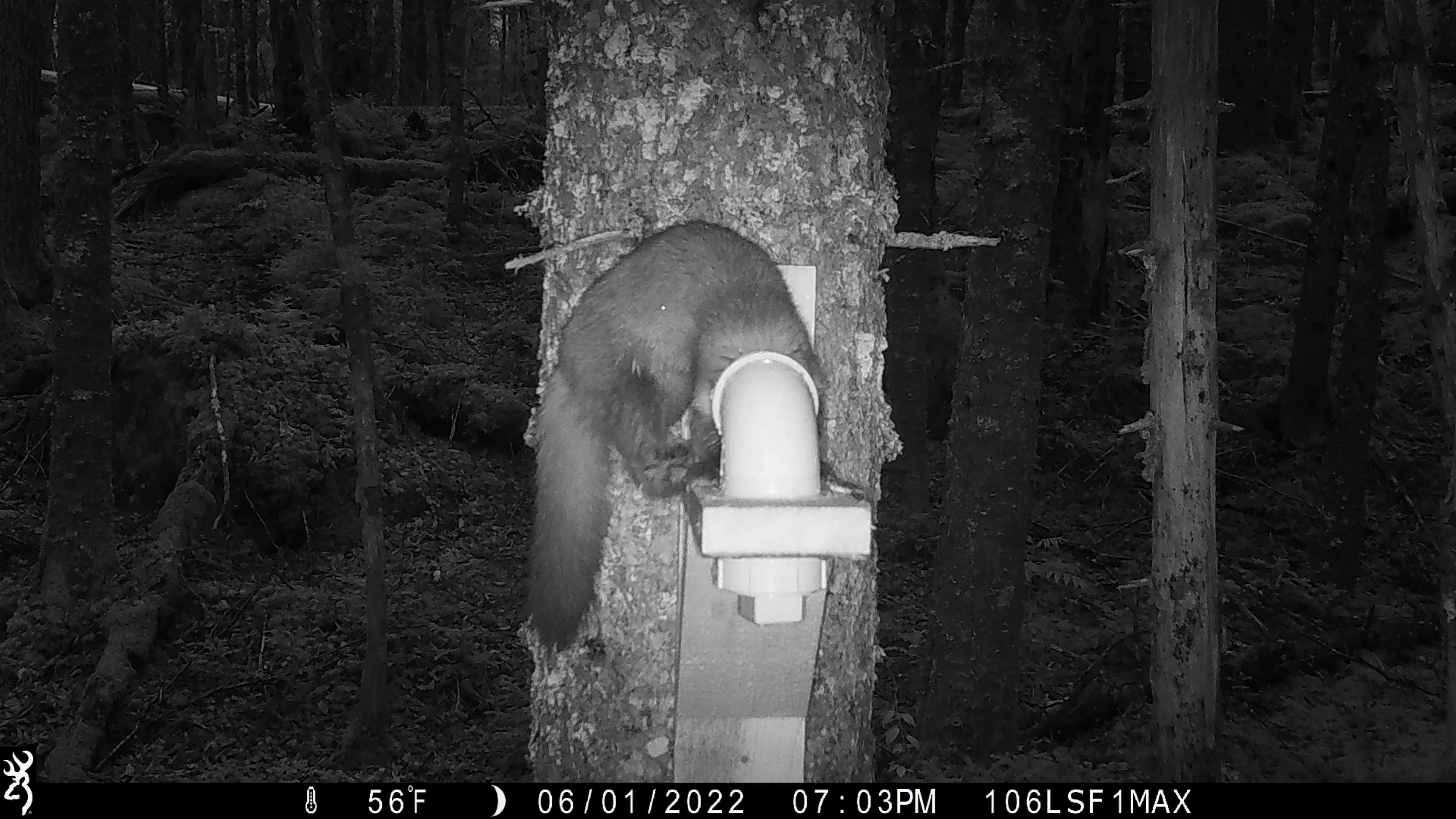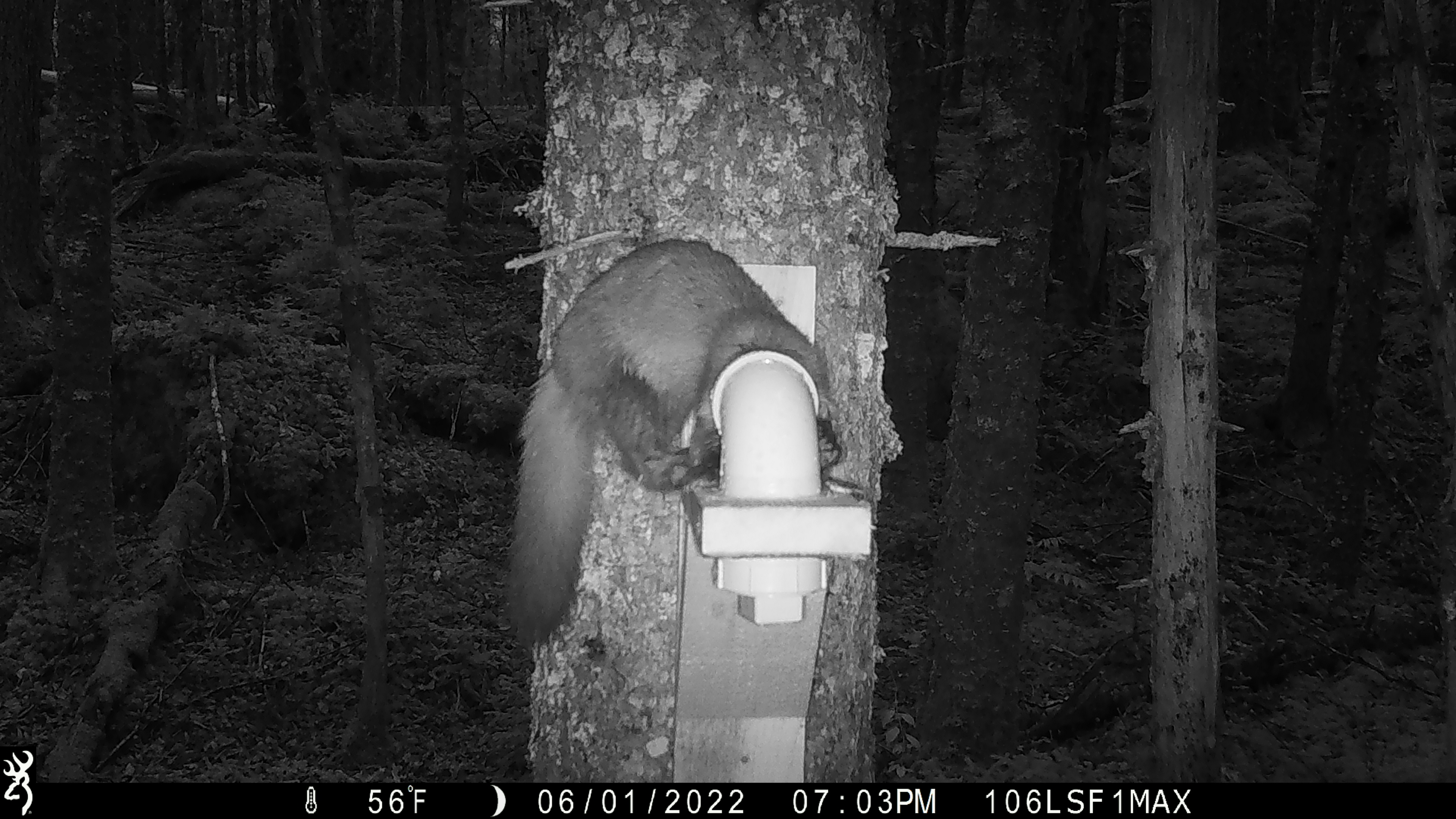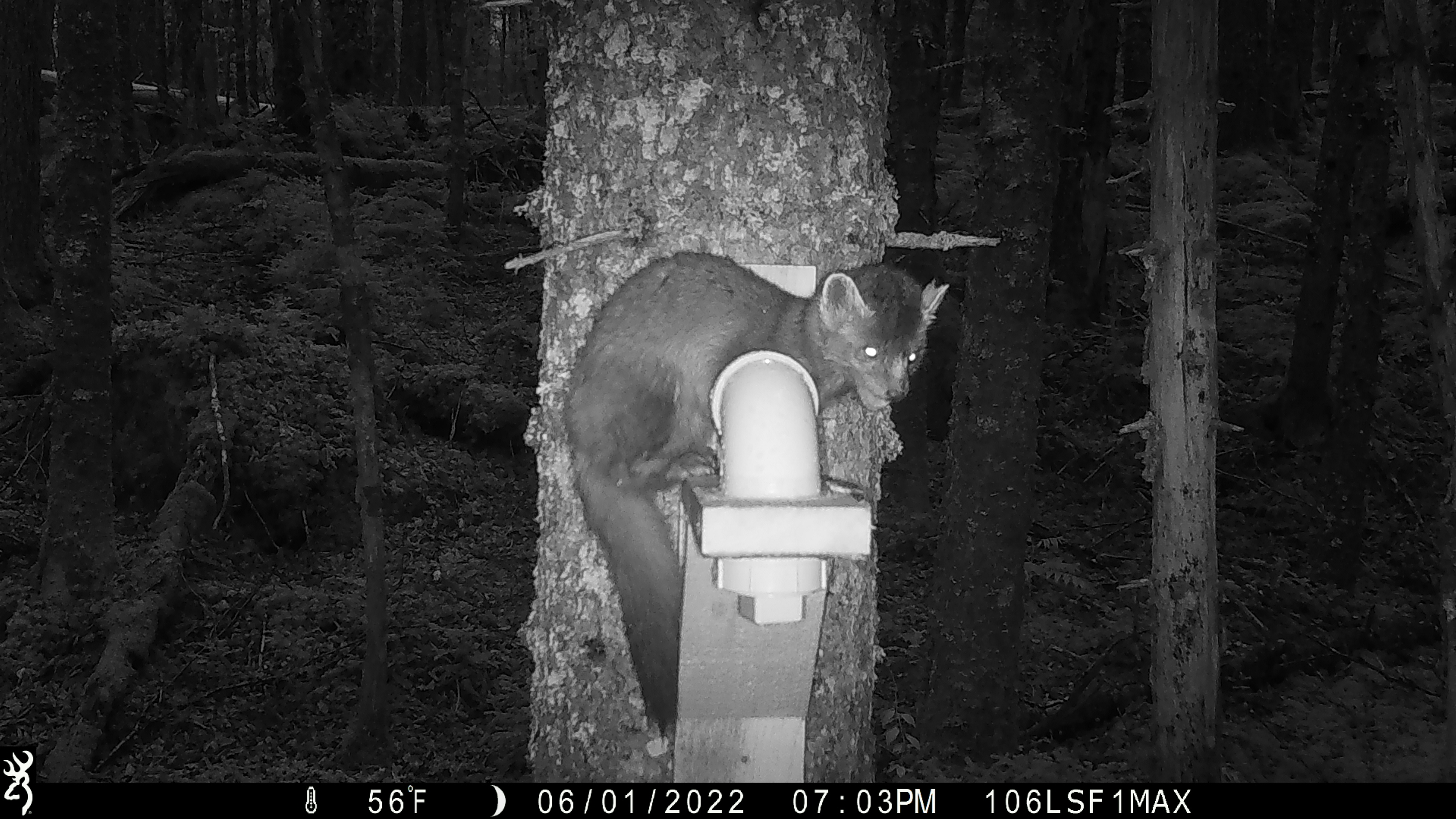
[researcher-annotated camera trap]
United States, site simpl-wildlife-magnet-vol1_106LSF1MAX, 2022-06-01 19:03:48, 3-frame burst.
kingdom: Animalia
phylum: Chordata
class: Mammalia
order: Carnivora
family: Mustelidae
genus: Martes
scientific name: Martes americana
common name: american marten